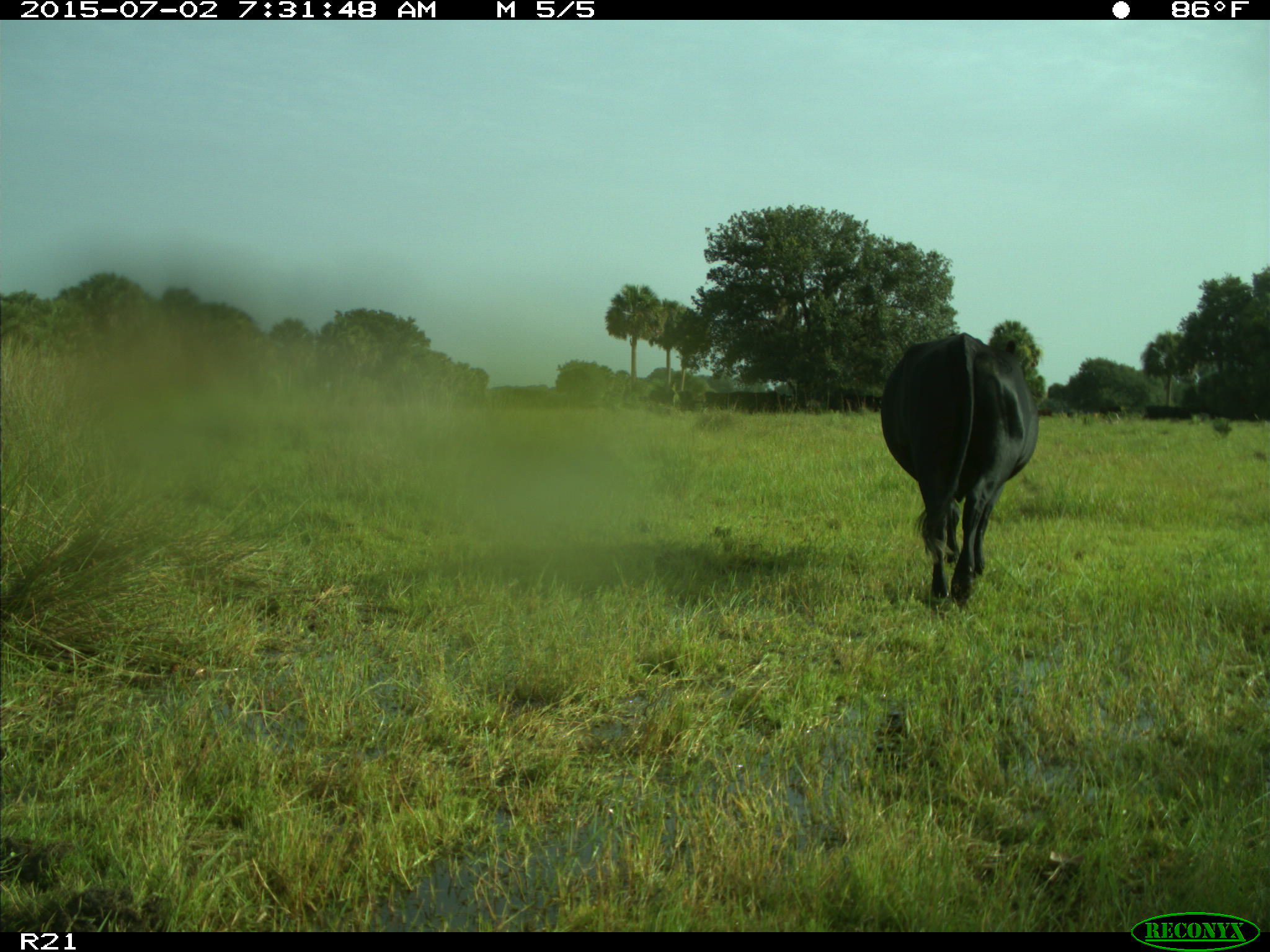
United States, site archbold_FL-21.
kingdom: Animalia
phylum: Chordata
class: Mammalia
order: Artiodactyla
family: Bovidae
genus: Bos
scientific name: Bos taurus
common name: domestic cow